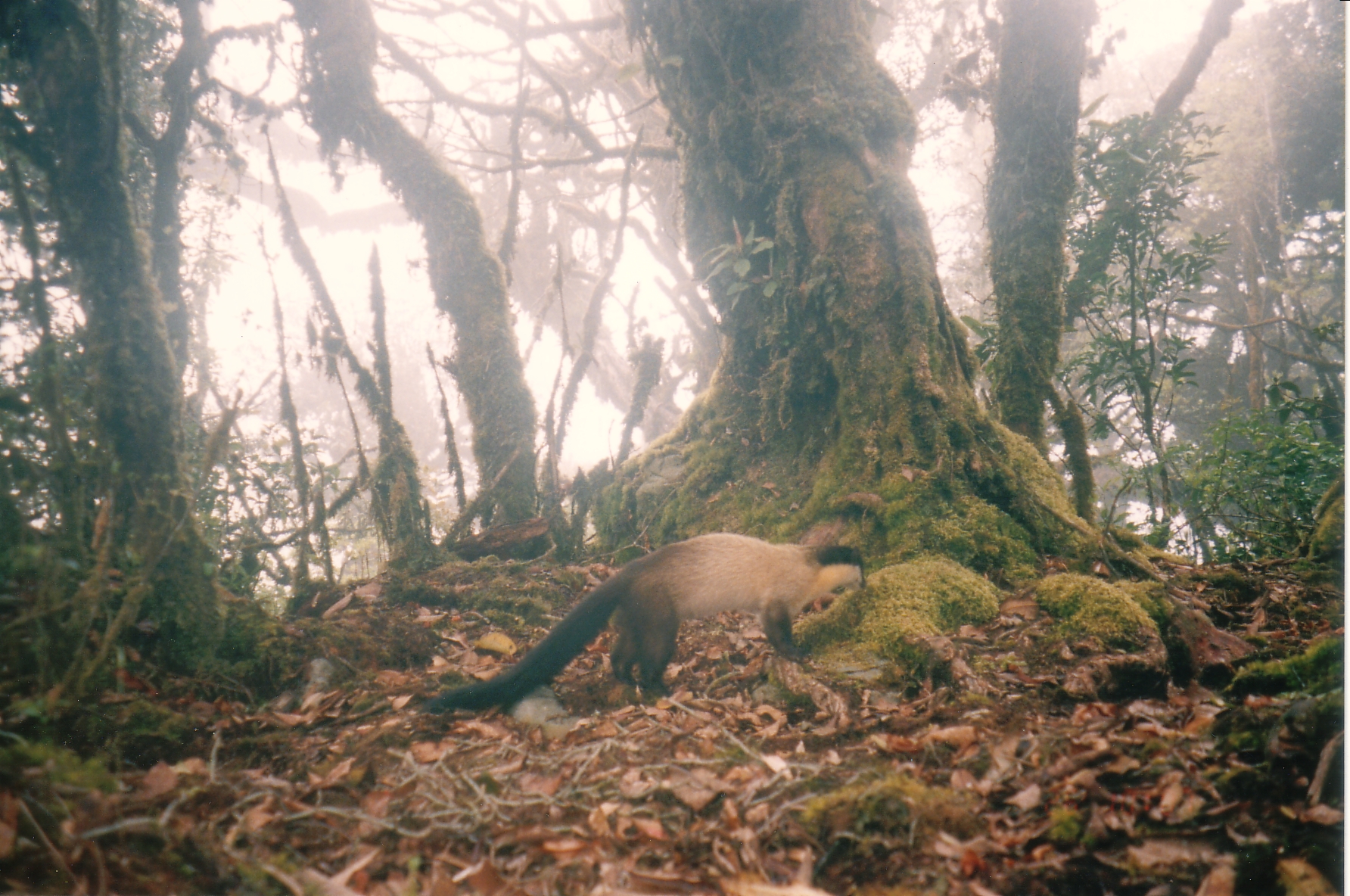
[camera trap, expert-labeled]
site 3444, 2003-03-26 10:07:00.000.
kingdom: Animalia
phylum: Chordata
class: Mammalia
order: Carnivora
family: Mustelidae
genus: Martes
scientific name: Martes flavigula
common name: yellow-throated marten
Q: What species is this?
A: Martes flavigula (yellow-throated marten).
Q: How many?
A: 1.